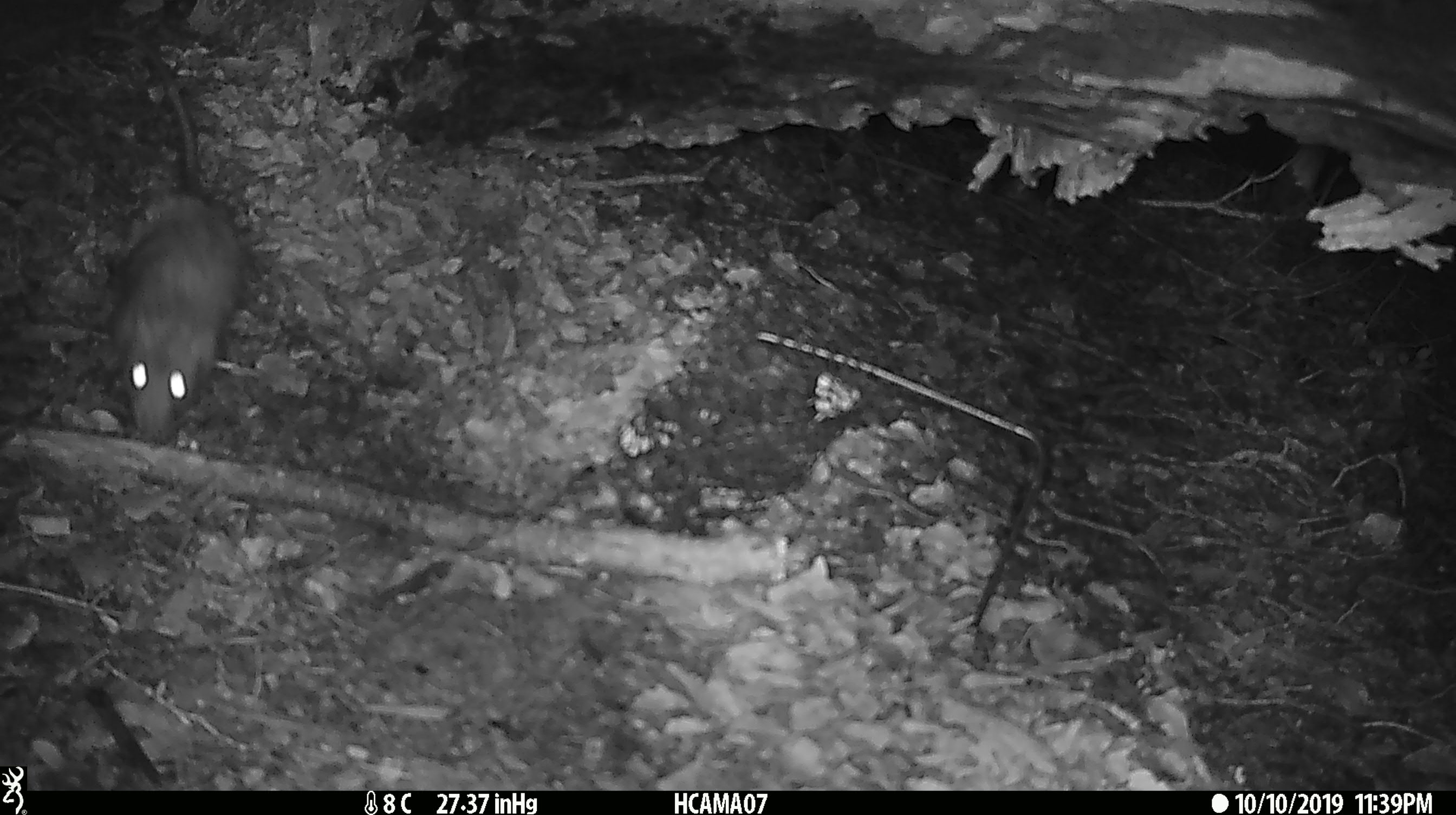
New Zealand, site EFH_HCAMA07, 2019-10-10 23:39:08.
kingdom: Animalia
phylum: Chordata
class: Mammalia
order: Rodentia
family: Muridae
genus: Rattus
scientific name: Rattus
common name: rat